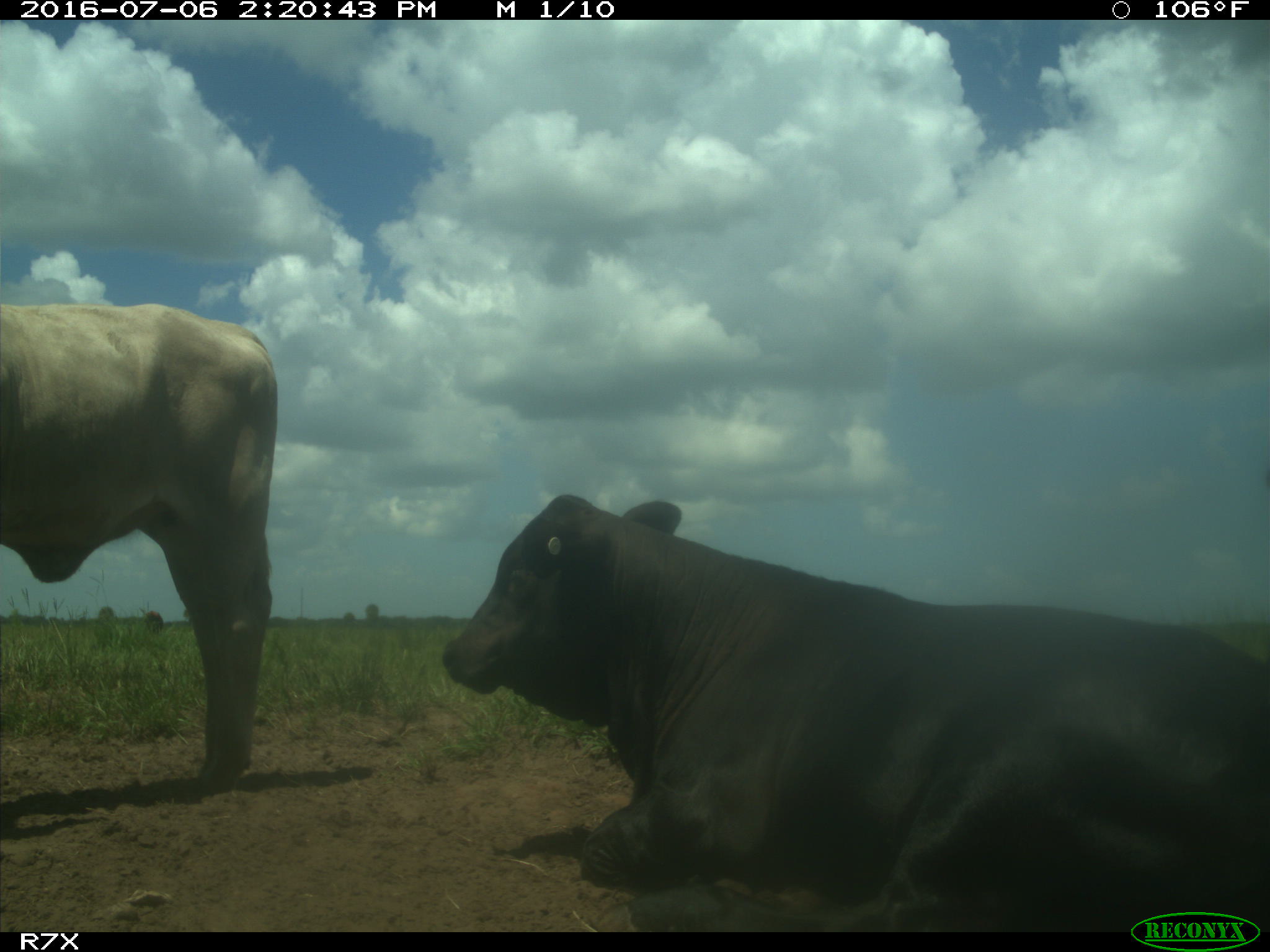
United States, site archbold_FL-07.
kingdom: Animalia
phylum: Chordata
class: Mammalia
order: Artiodactyla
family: Bovidae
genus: Bos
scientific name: Bos taurus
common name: domestic cow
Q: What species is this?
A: Bos taurus (domestic cow).